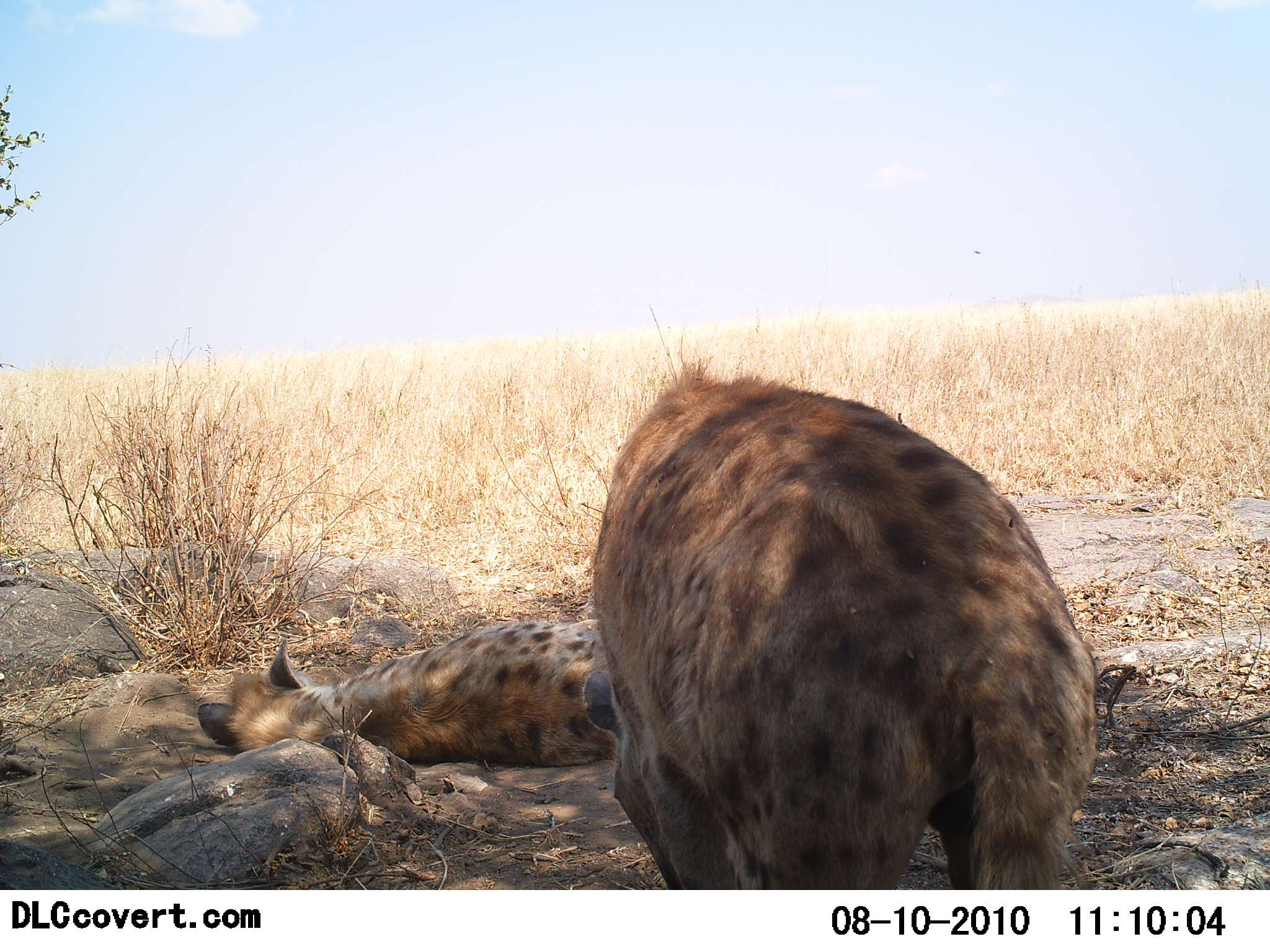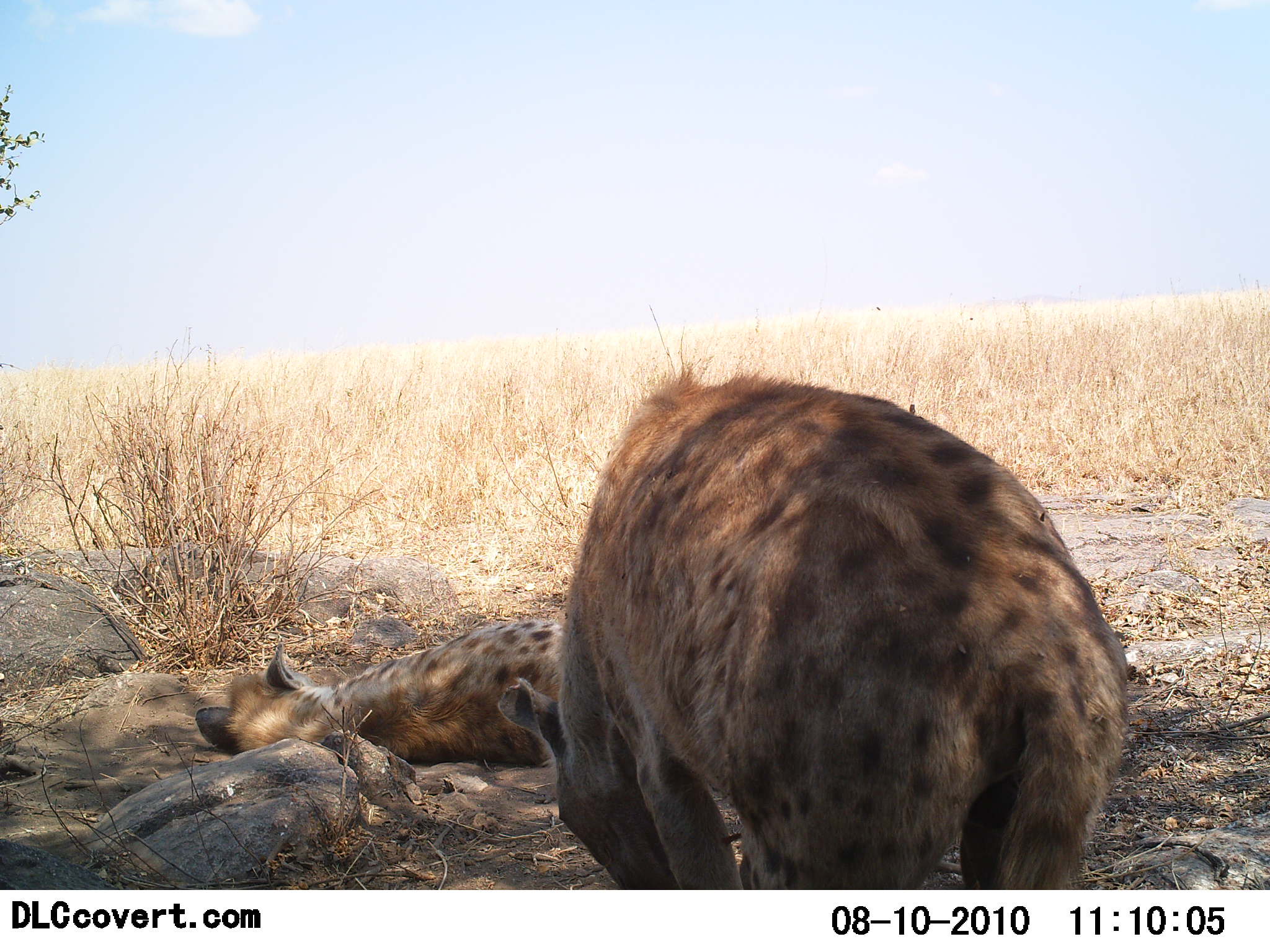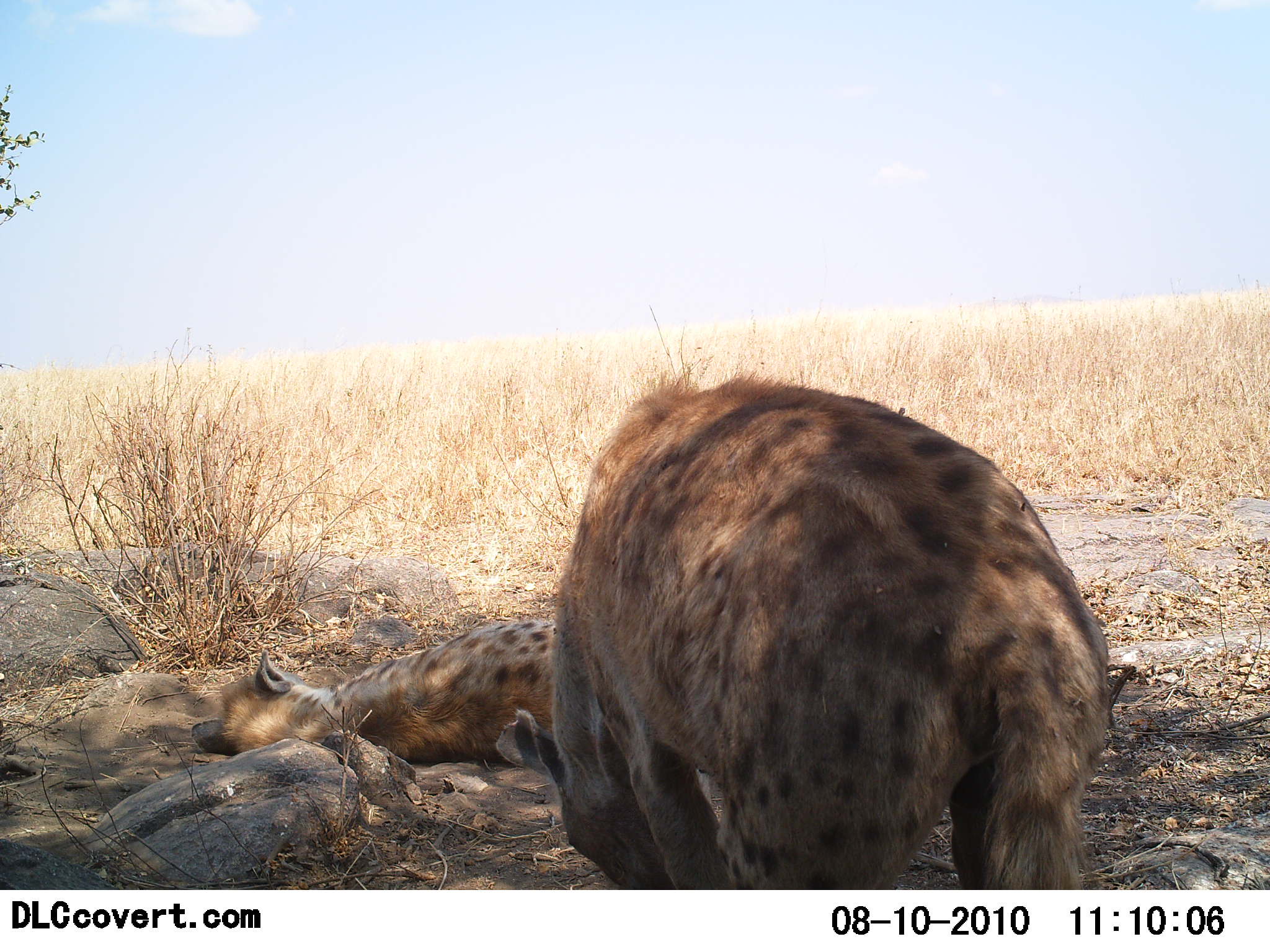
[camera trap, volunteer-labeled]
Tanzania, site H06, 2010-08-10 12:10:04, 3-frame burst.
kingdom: Animalia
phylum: Chordata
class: Mammalia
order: Carnivora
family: Hyaenidae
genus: Crocuta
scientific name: Crocuta crocuta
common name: spotted hyena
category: hyenaspotted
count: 2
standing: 75%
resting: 100%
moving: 8%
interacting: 8%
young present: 0%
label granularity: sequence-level